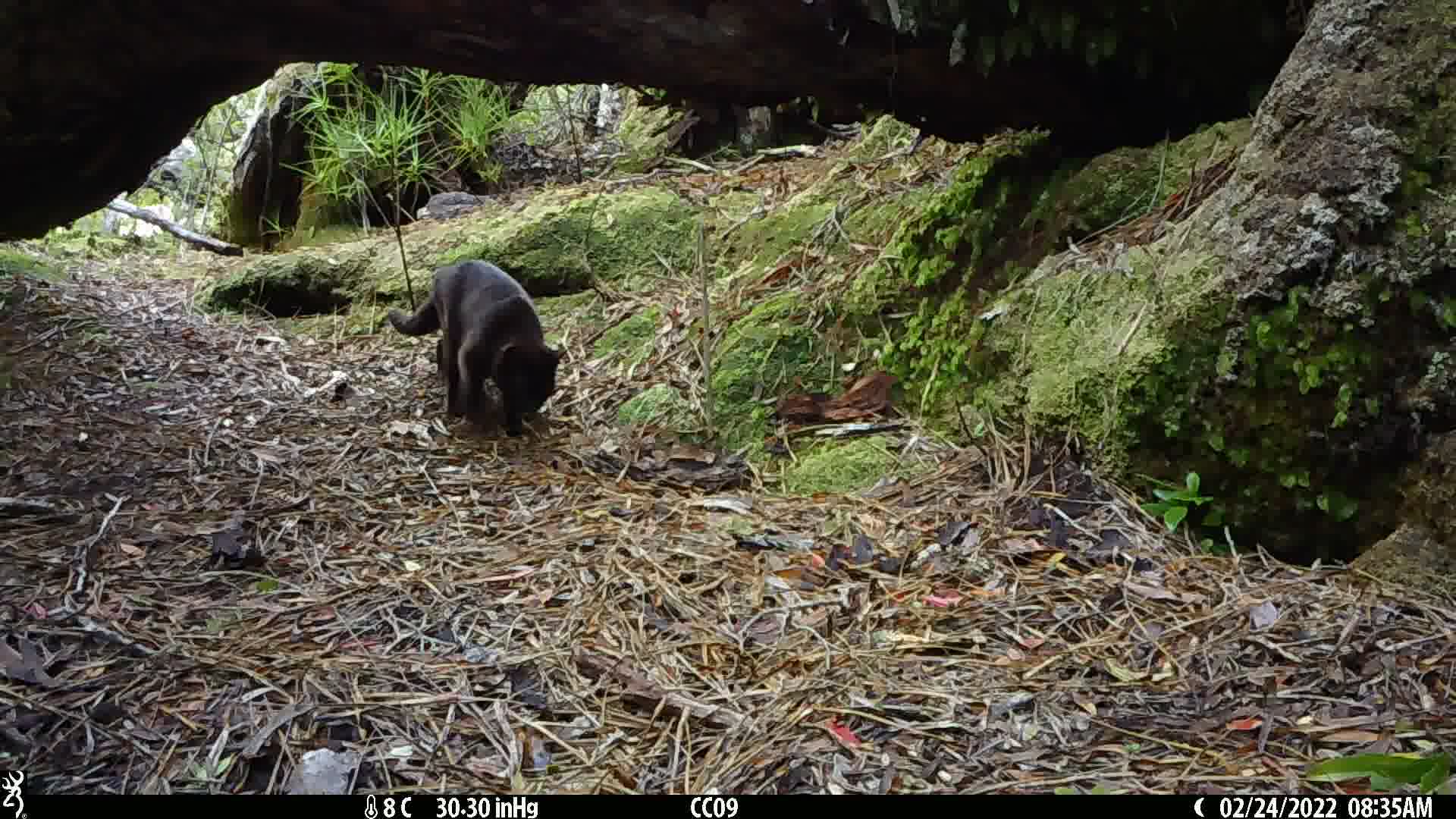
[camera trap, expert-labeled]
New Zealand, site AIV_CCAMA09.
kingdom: Animalia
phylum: Chordata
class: Mammalia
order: Carnivora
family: Felidae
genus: Felis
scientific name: Felis catus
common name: domestic cat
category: cat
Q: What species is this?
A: Cat (domestic cat) (Felis catus).